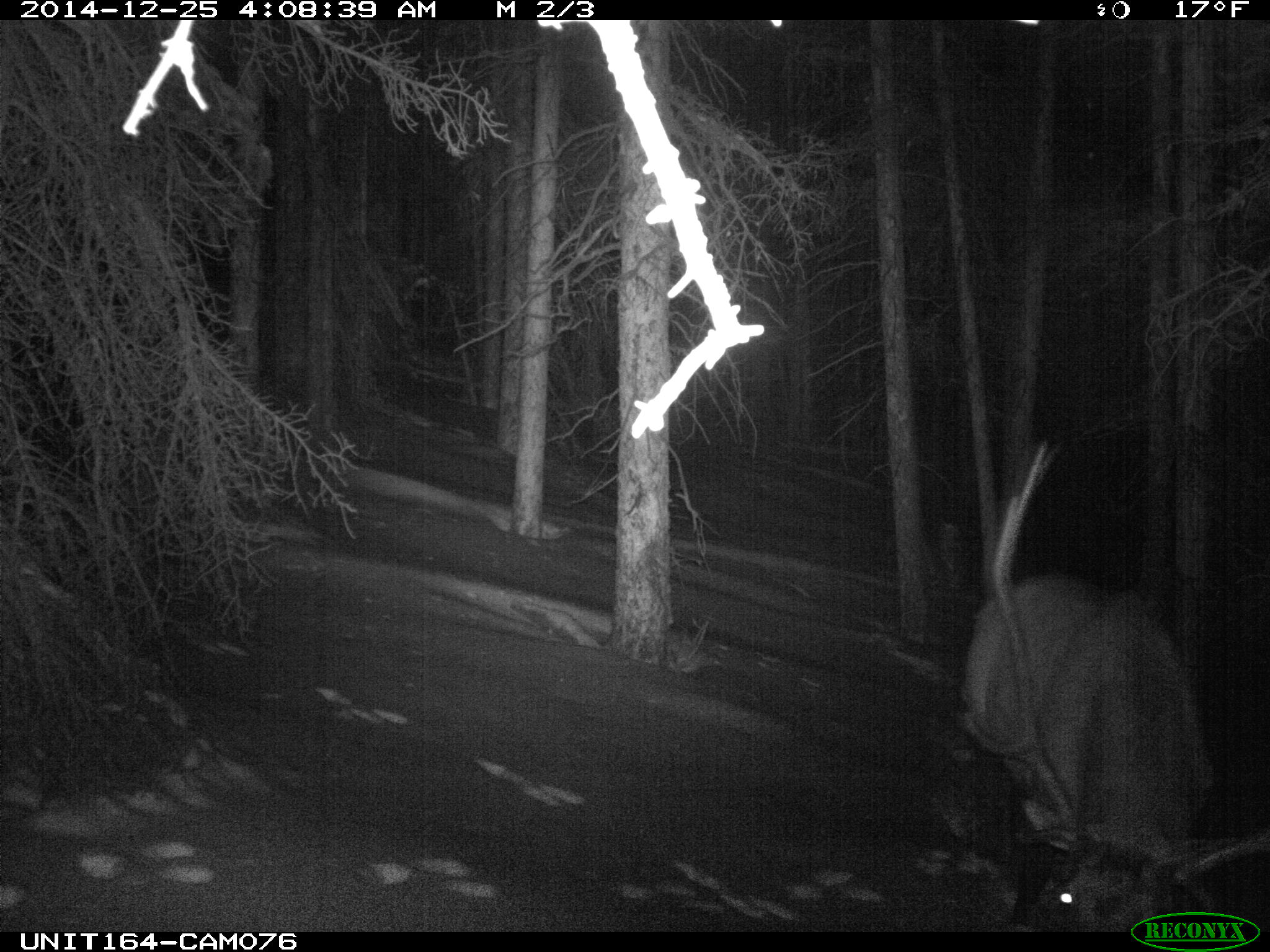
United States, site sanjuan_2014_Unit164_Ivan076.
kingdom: Animalia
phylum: Chordata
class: Mammalia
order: Artiodactyla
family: Cervidae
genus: Cervus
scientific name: Cervus elaphus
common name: red deer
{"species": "Cervus elaphus (red deer)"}